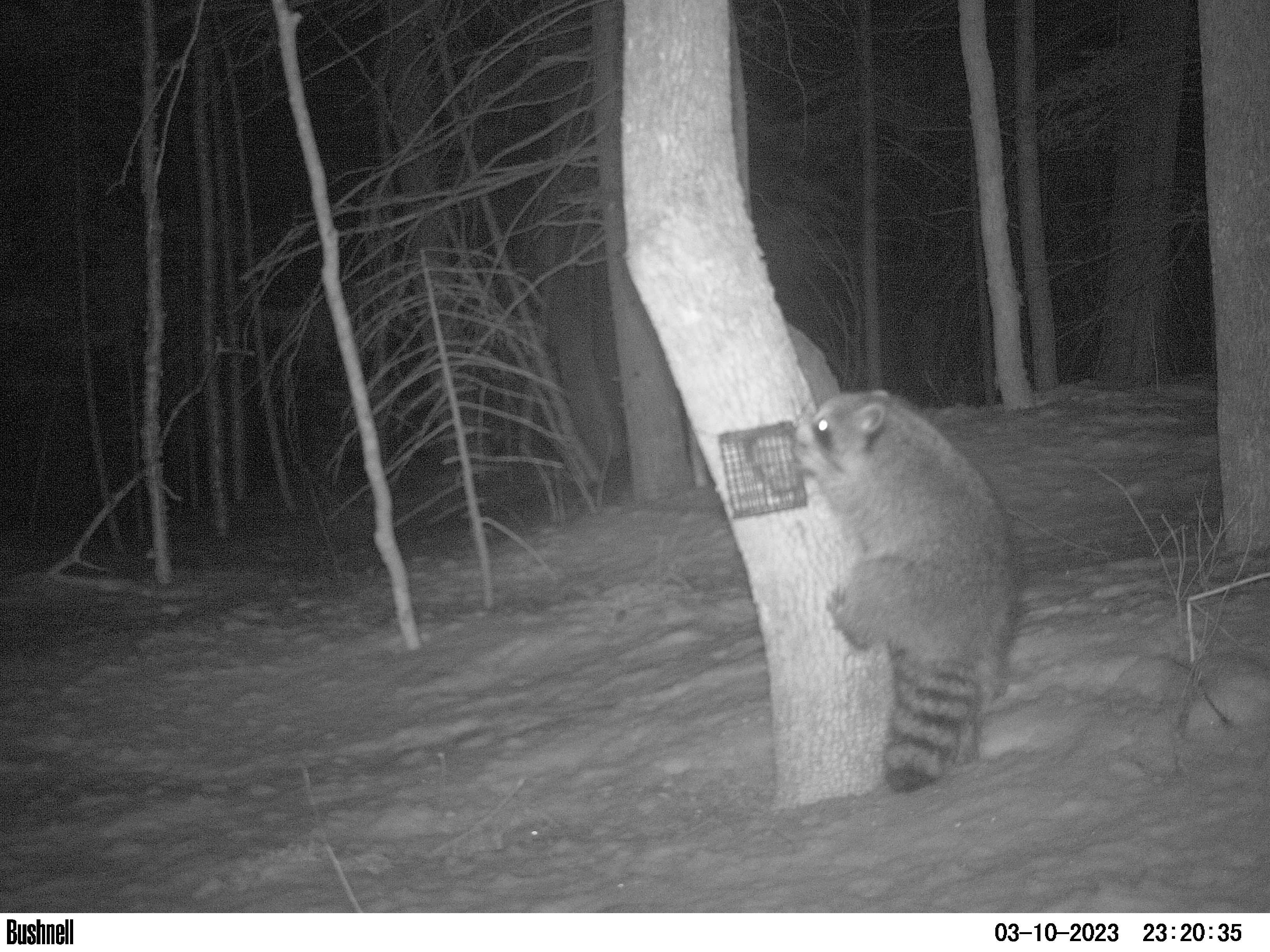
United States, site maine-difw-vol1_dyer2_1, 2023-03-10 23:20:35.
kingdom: Animalia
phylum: Chordata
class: Mammalia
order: Carnivora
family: Procyonidae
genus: Procyon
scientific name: Procyon lotor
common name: raccoon